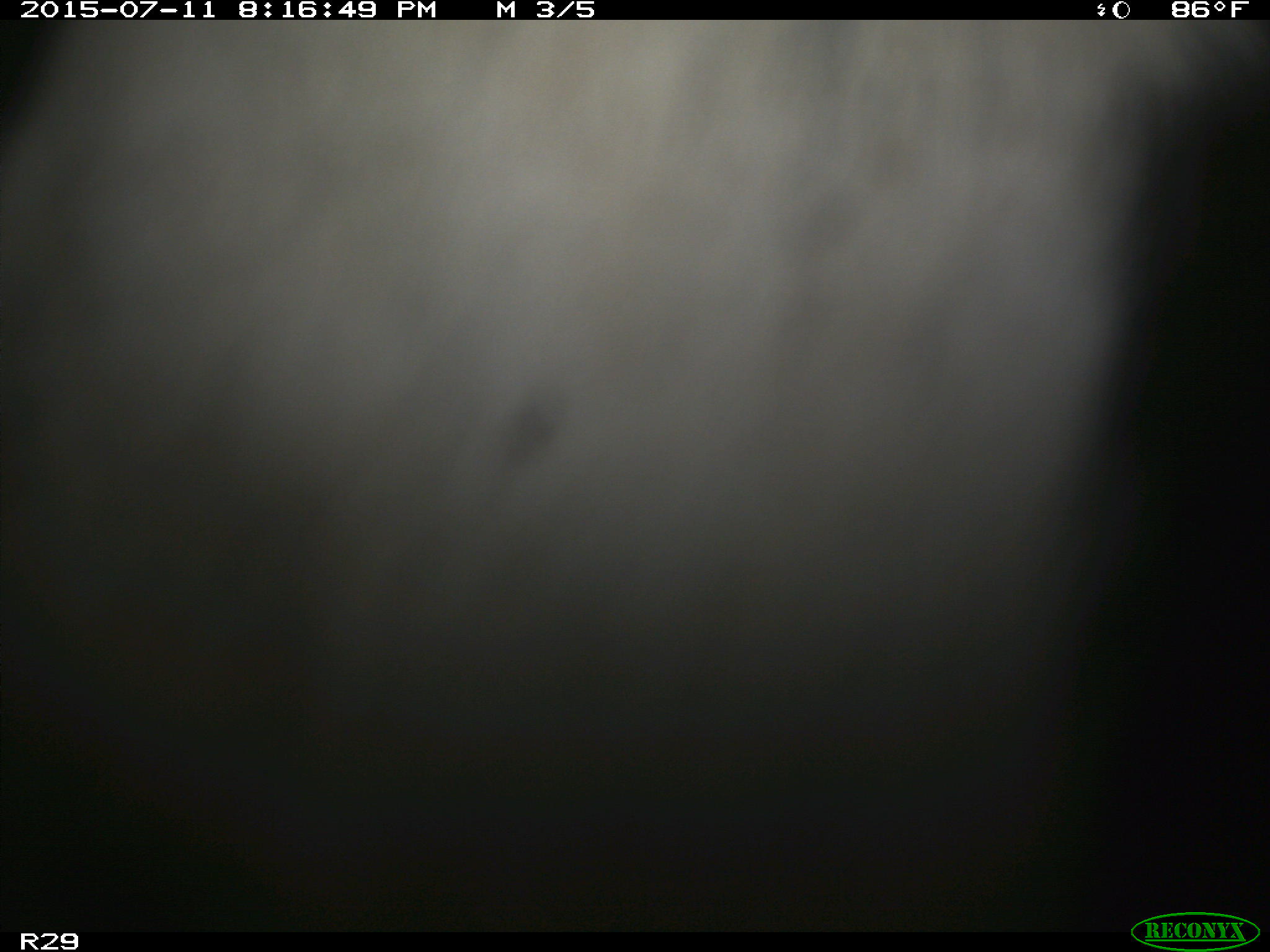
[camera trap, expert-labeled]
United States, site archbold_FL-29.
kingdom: Animalia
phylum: Chordata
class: Mammalia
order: Artiodactyla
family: Bovidae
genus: Bos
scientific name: Bos taurus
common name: domestic cow